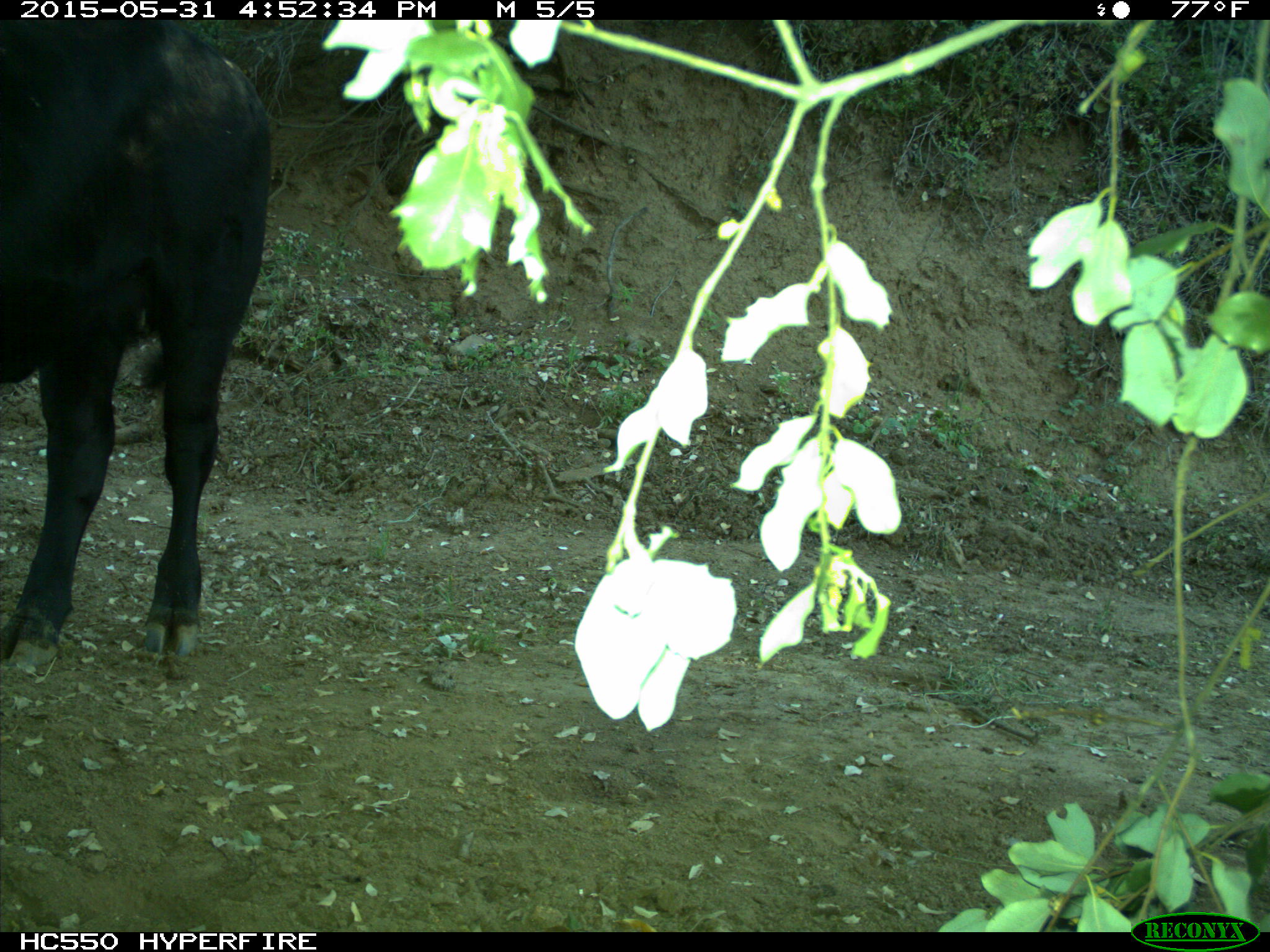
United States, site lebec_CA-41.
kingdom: Animalia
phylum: Chordata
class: Mammalia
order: Artiodactyla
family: Bovidae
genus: Bos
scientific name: Bos taurus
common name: domestic cow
Bos taurus (domestic cow).